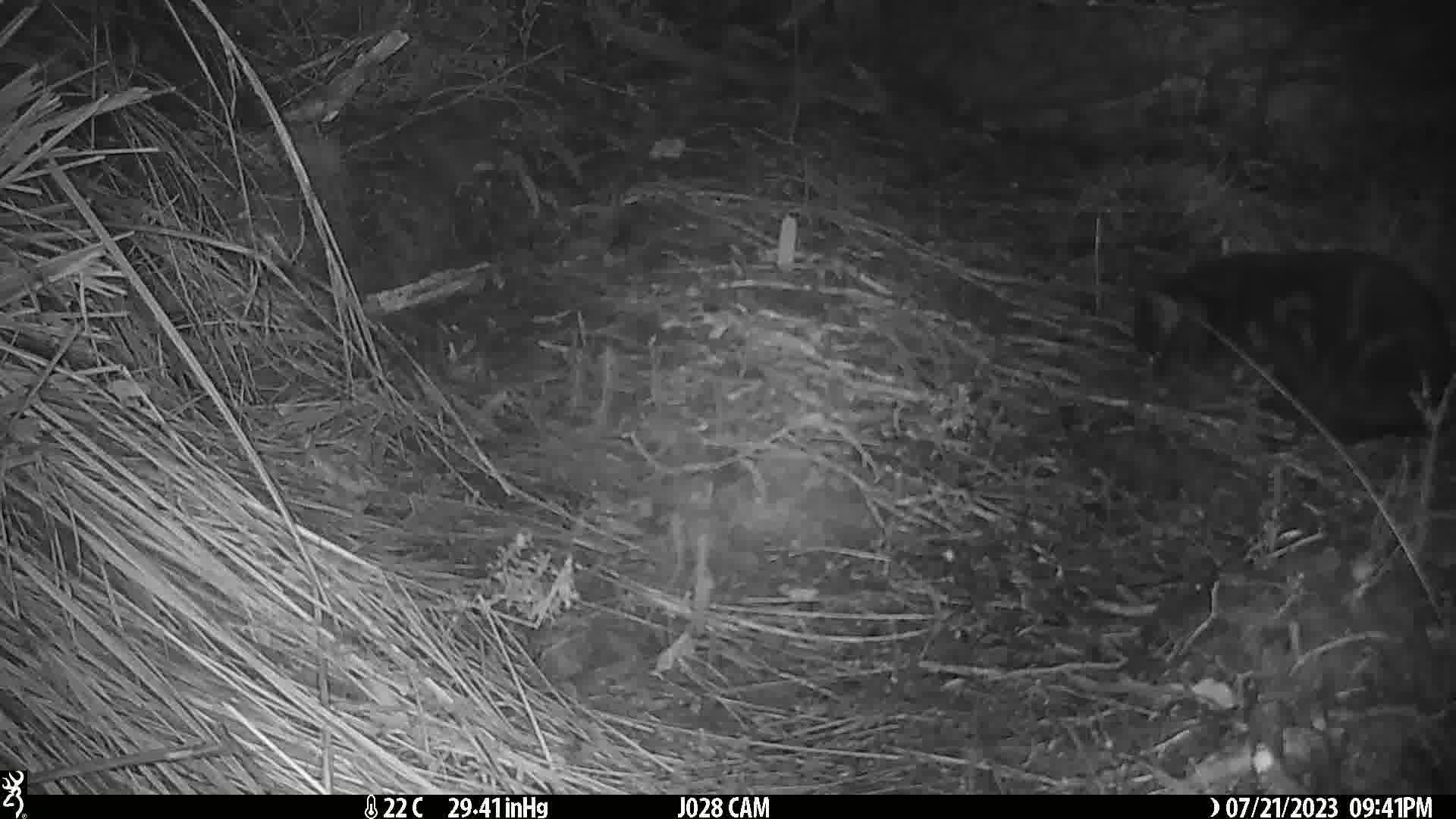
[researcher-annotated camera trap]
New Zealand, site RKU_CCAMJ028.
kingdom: Animalia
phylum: Chordata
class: Mammalia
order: Carnivora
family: Felidae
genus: Felis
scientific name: Felis catus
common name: domestic cat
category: cat